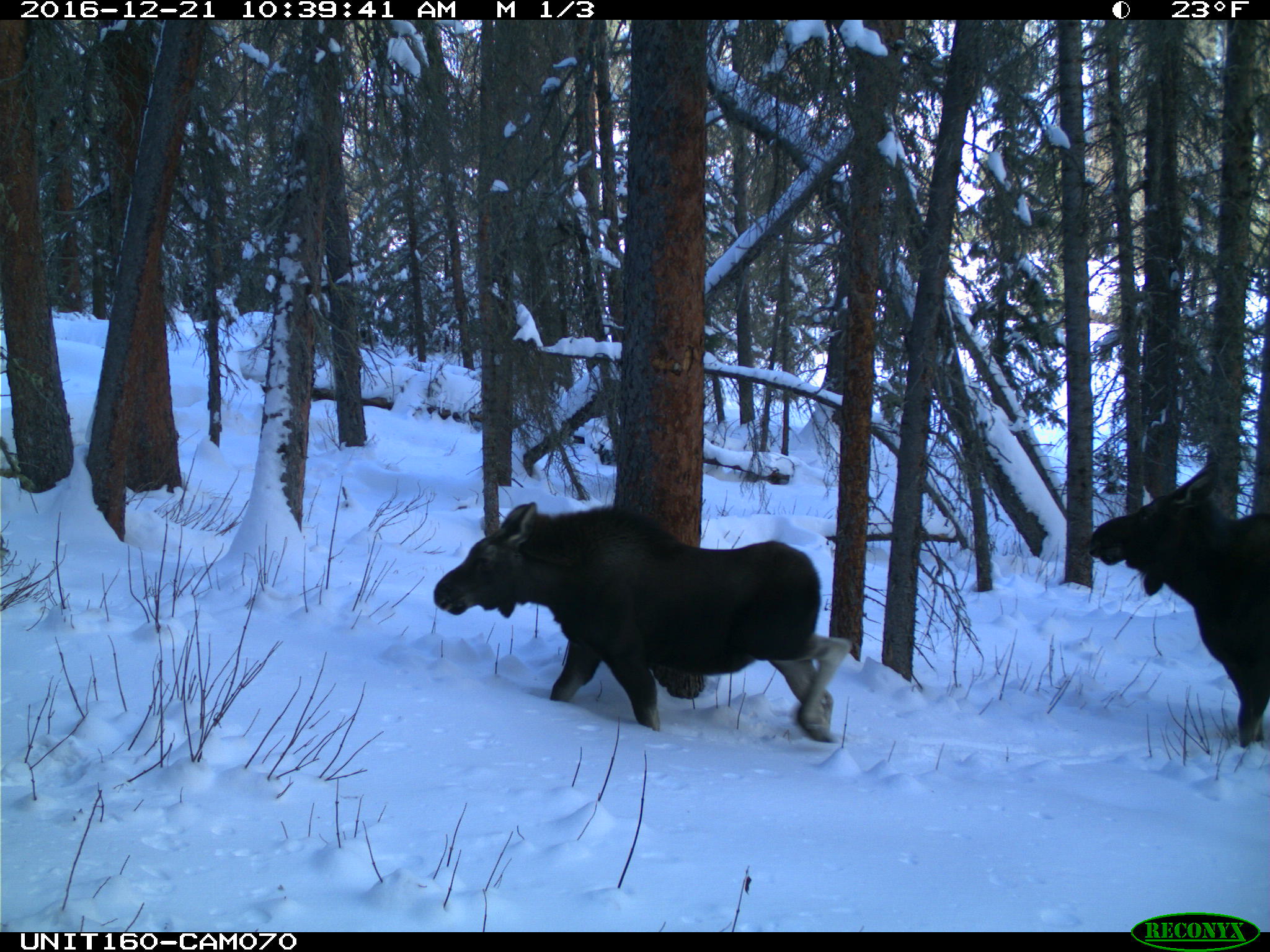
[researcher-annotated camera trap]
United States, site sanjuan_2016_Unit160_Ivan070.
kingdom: Animalia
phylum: Chordata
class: Mammalia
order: Artiodactyla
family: Cervidae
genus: Alces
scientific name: Alces alces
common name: moose